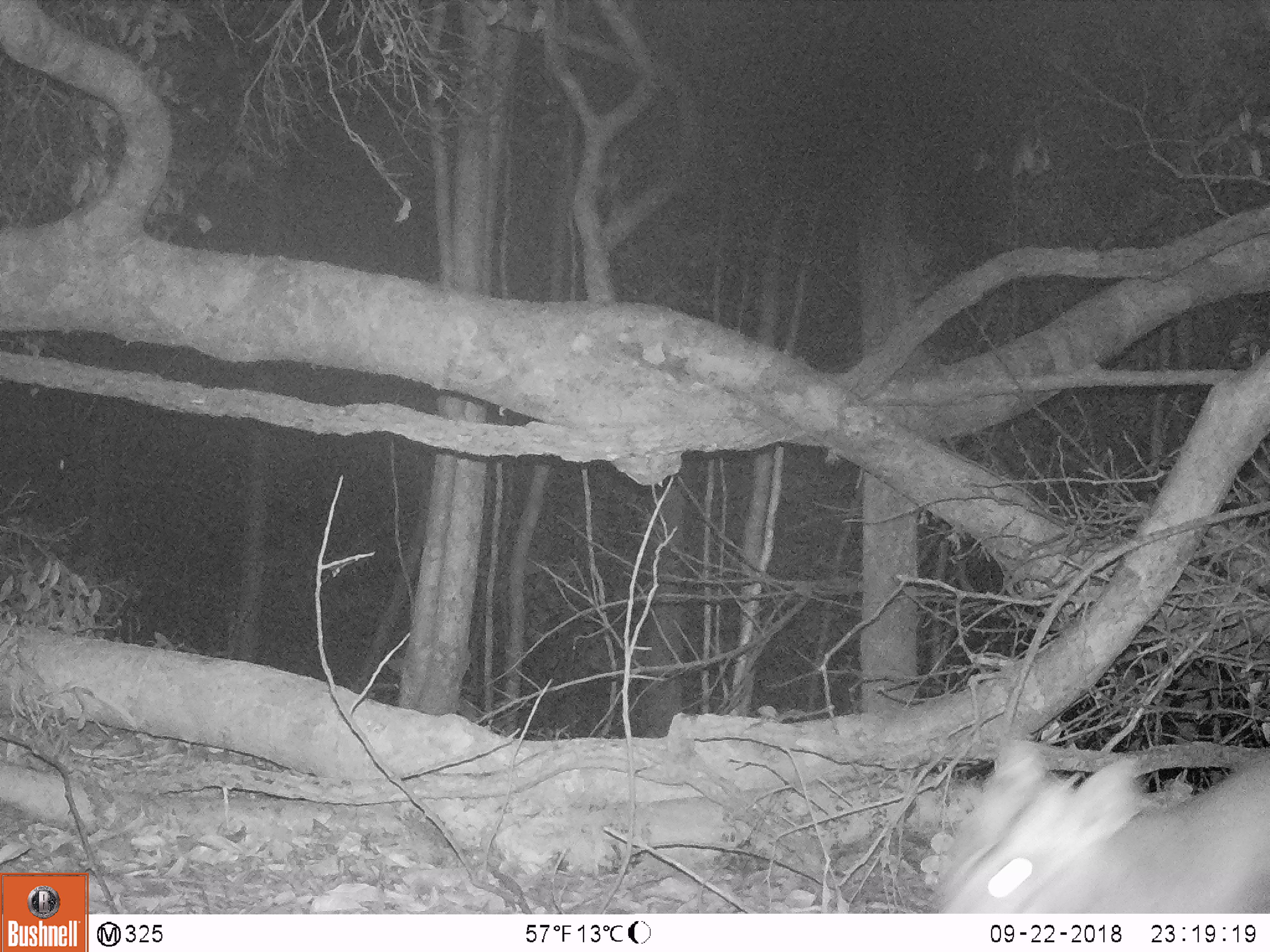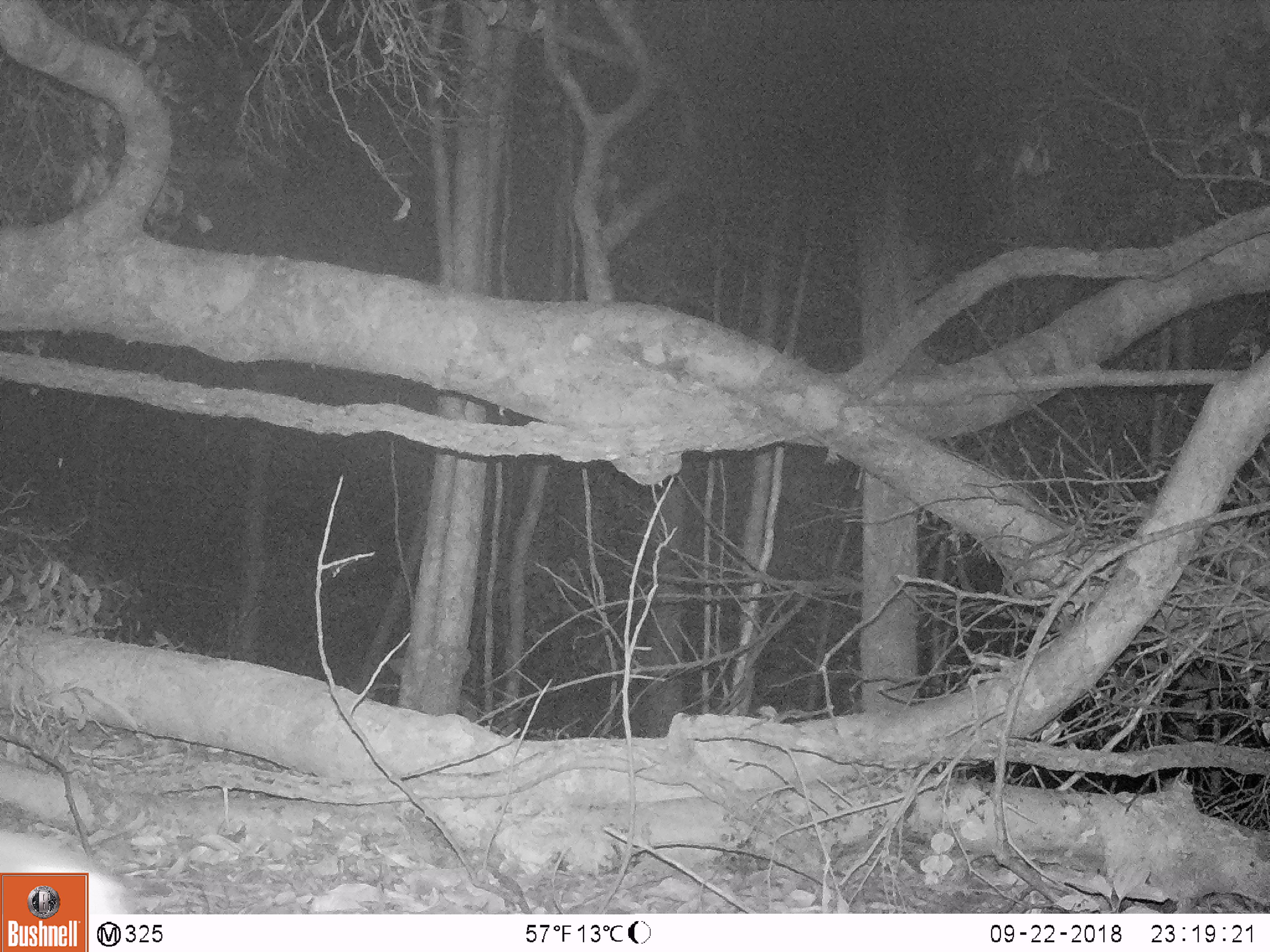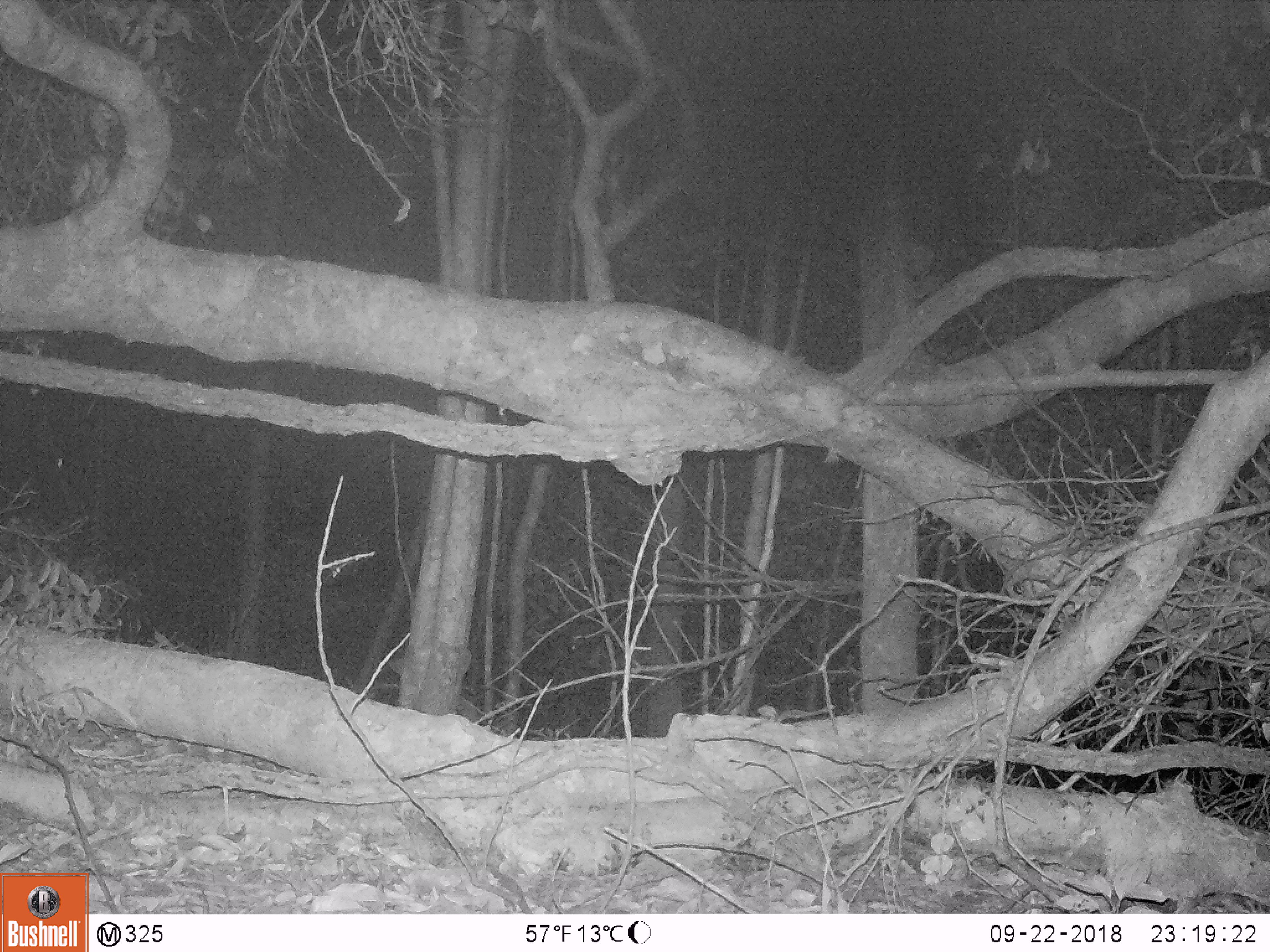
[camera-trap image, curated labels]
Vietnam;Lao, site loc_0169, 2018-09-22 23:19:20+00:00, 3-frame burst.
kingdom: Animalia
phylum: Chordata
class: Mammalia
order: Artiodactyla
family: Cervidae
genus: Muntiacus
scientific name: Muntiacus rooseveltorum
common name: roosevelt's muntjac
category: roosevelts muntjac group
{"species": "roosevelts muntjac group (roosevelt's muntjac) (Muntiacus rooseveltorum)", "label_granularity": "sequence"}